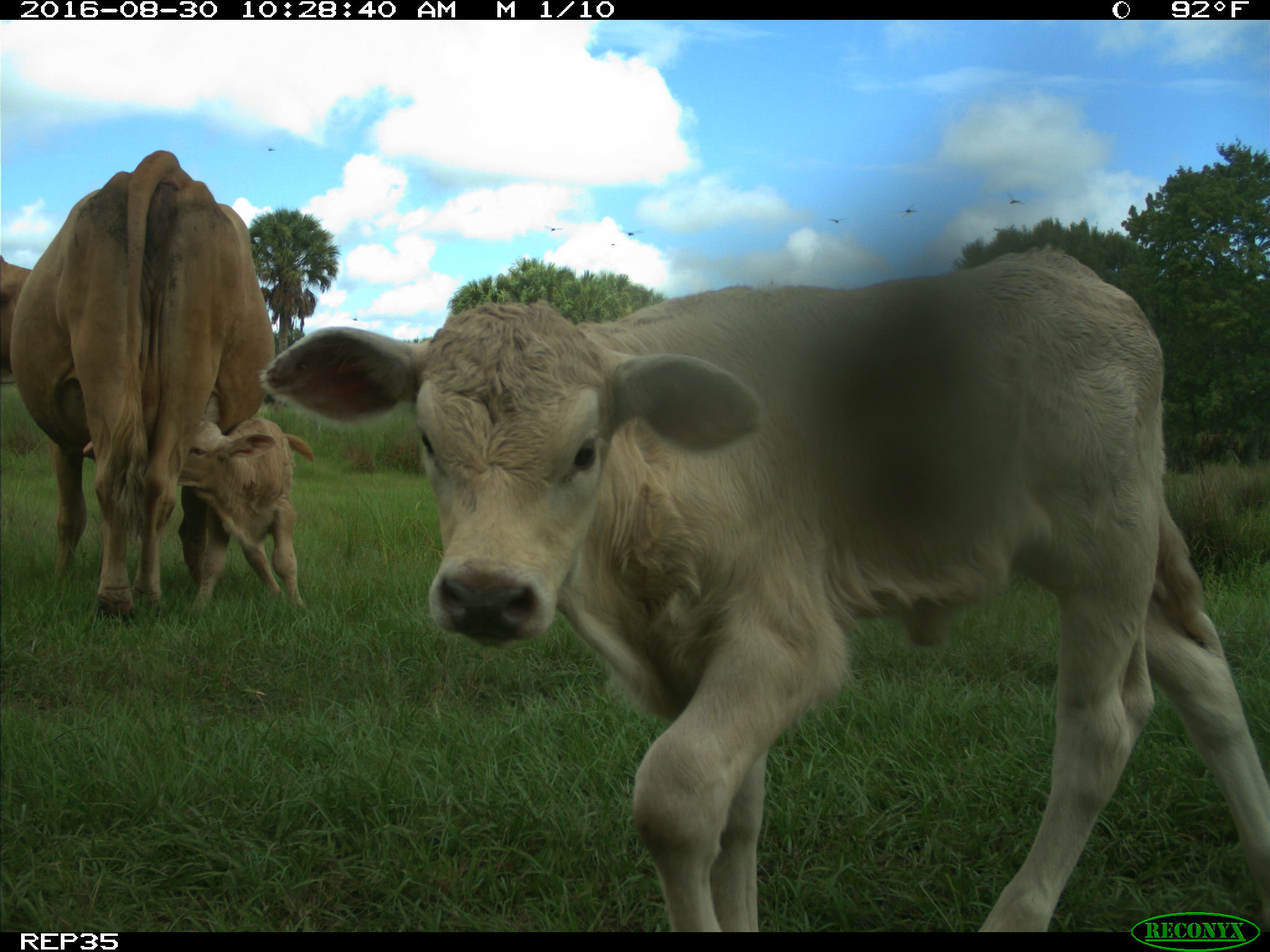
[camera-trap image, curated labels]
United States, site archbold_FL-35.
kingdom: Animalia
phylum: Chordata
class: Mammalia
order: Artiodactyla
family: Bovidae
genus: Bos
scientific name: Bos taurus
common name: domestic cow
Bos taurus (domestic cow).